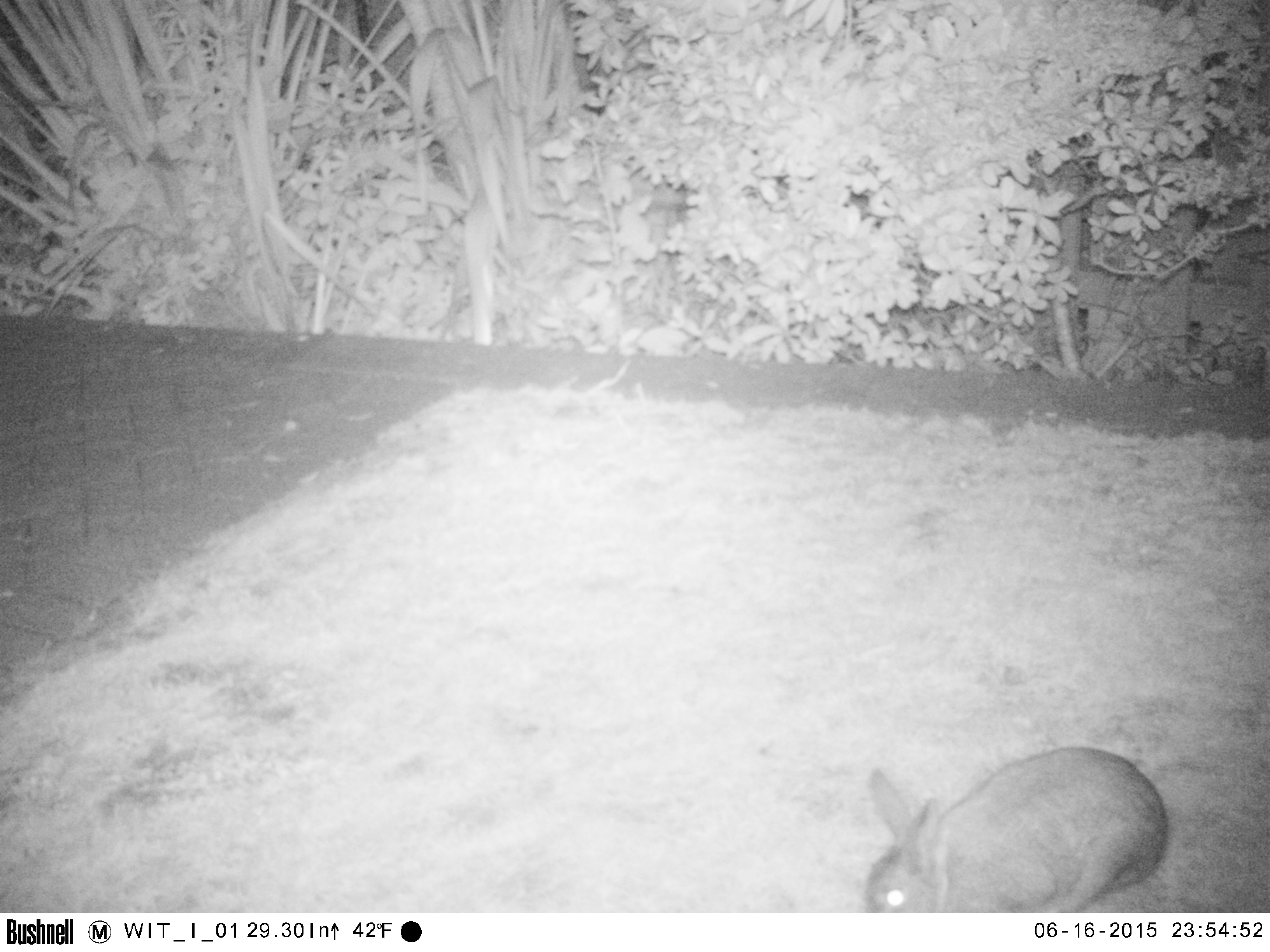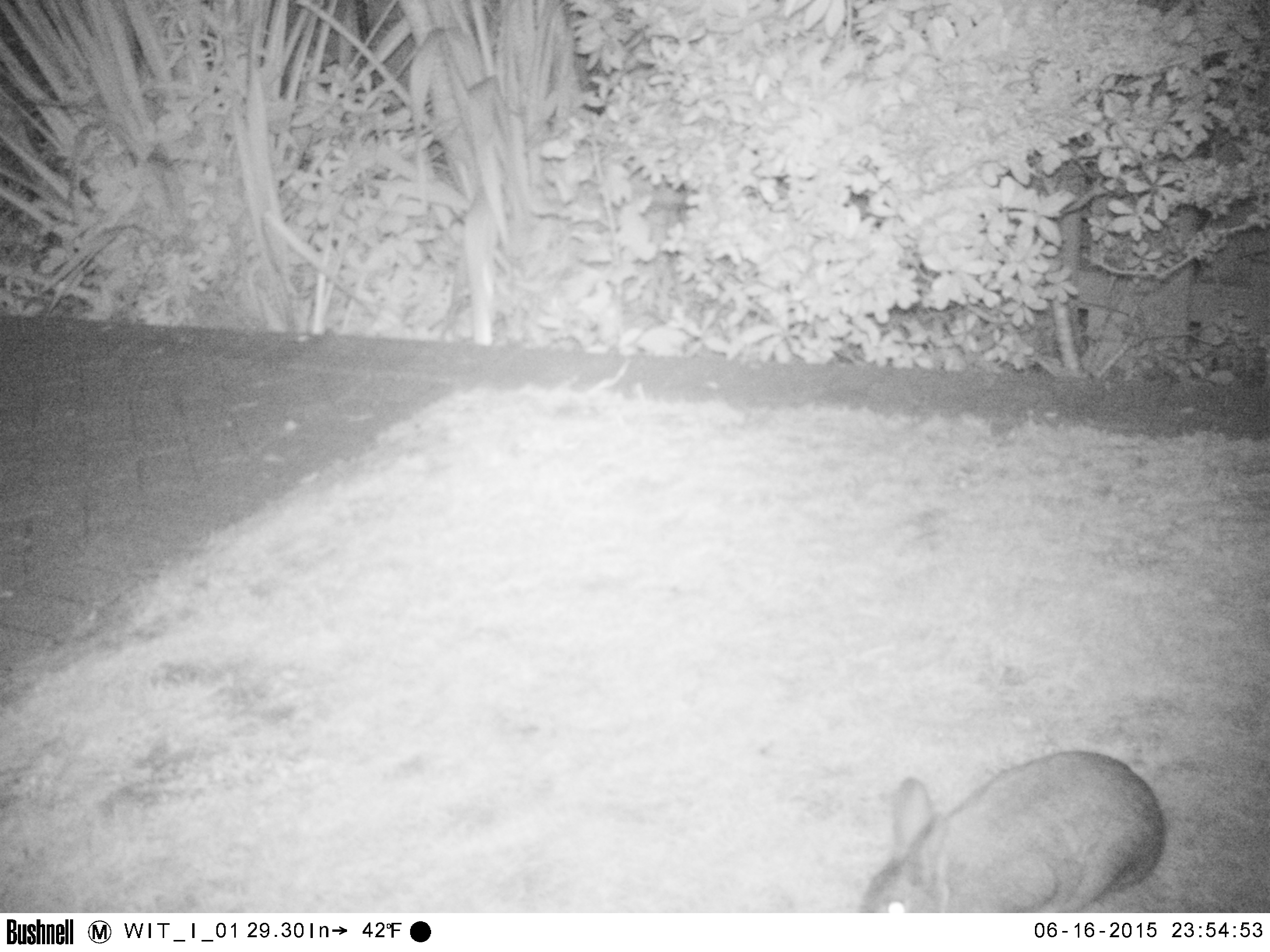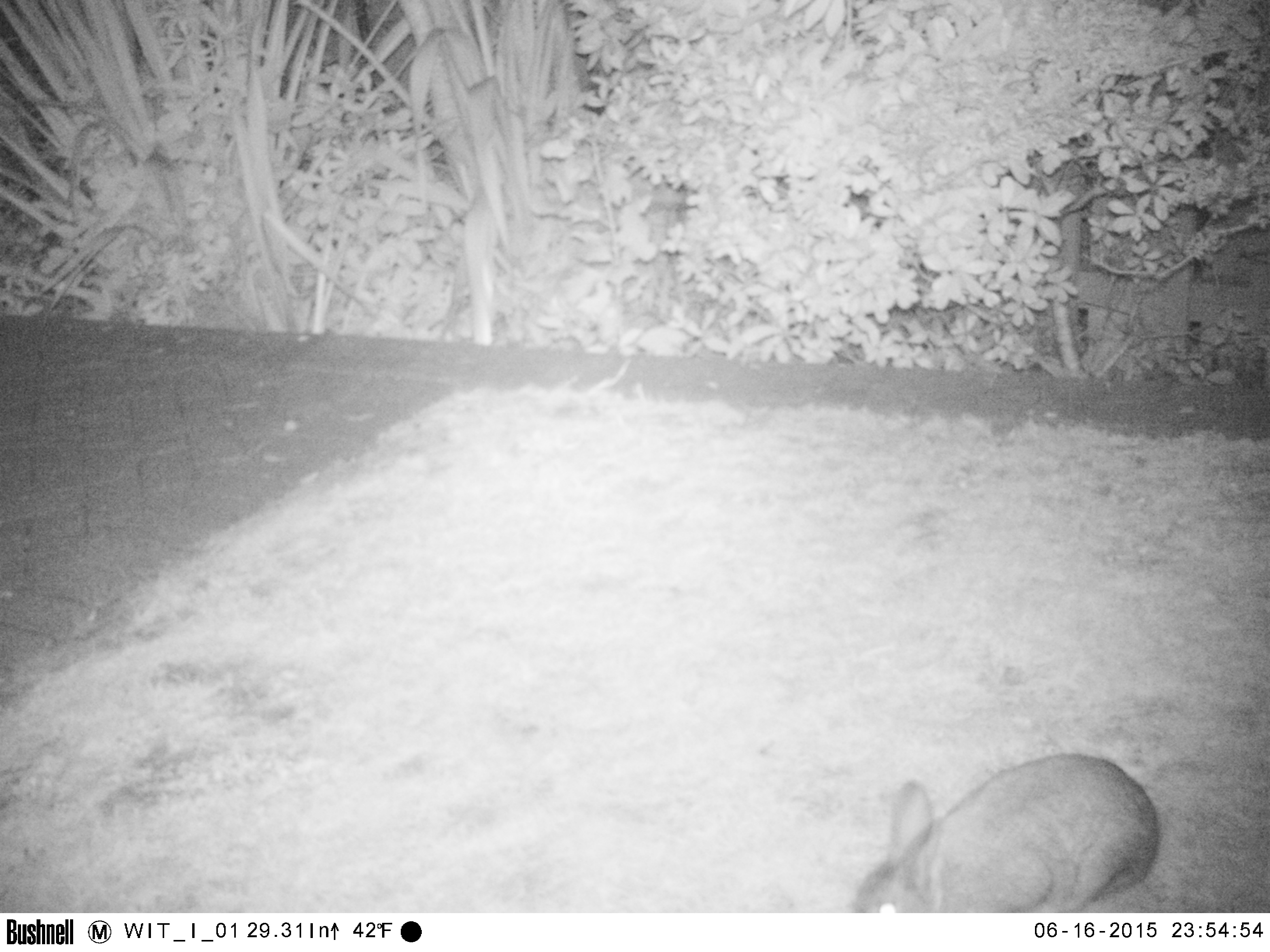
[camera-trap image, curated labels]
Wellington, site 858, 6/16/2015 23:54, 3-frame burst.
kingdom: Animalia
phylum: Chordata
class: Mammalia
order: Lagomorpha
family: Leporidae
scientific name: Leporidae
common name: rabbit